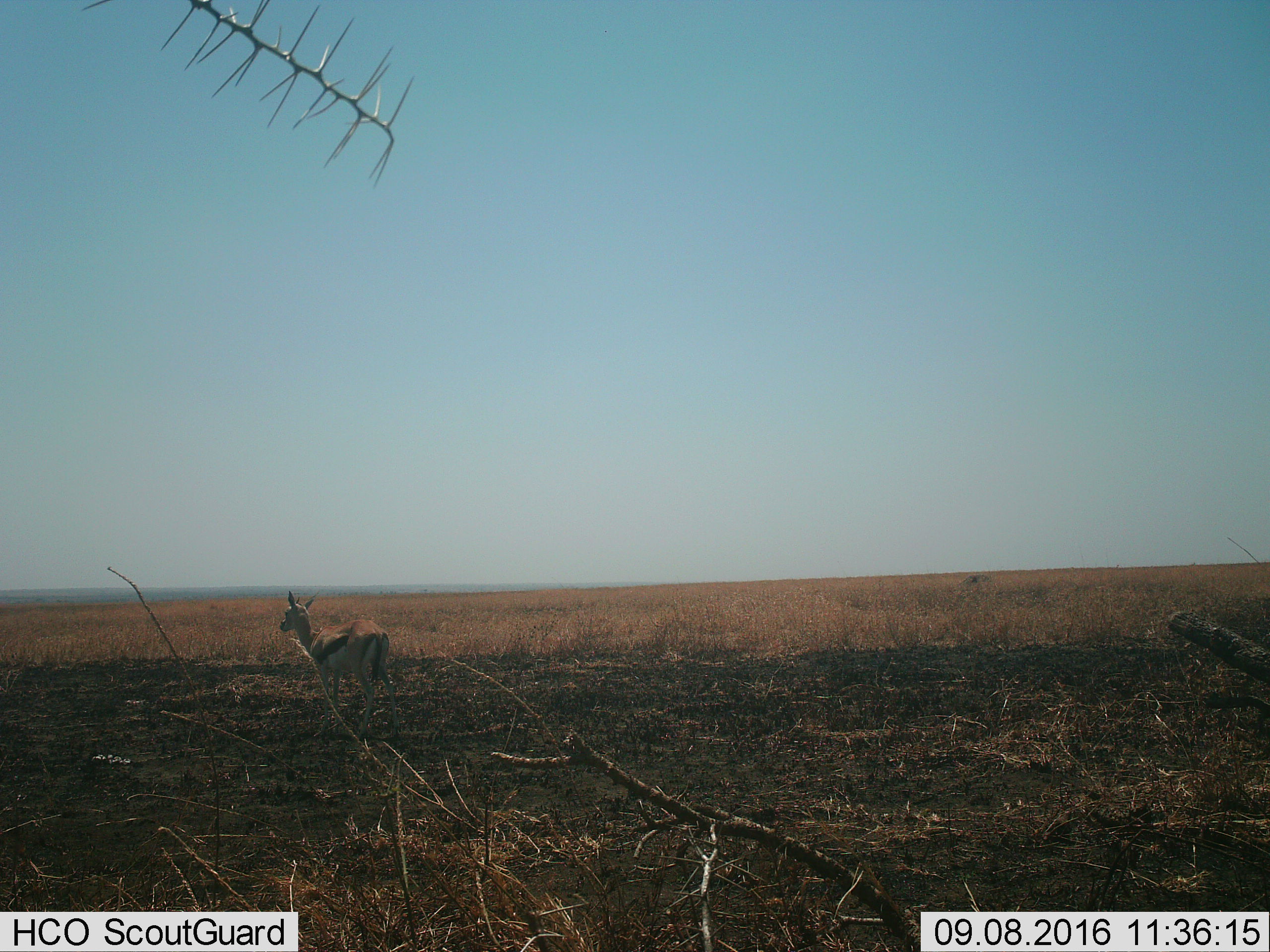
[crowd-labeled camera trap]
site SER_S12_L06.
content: unidentified animal